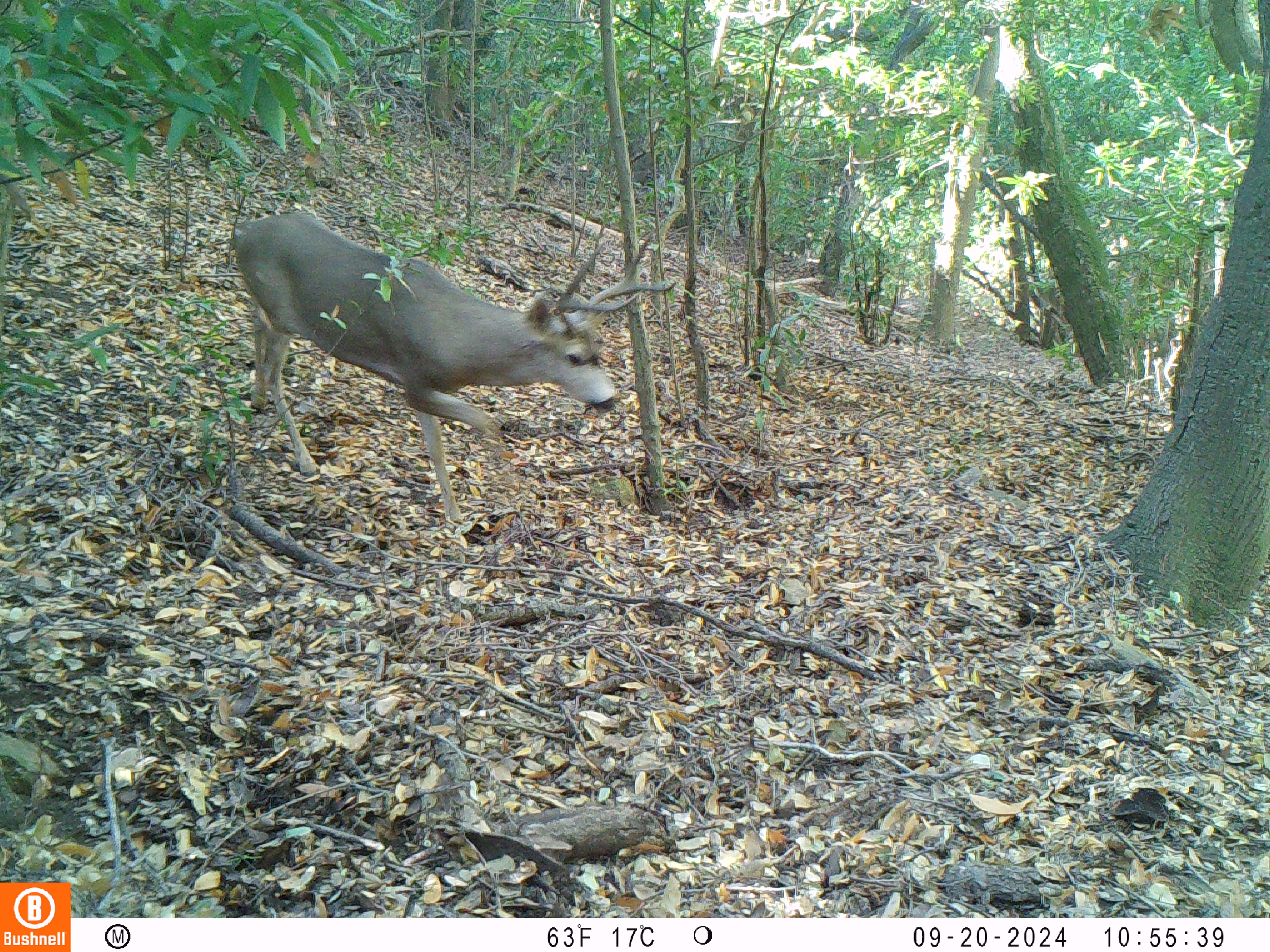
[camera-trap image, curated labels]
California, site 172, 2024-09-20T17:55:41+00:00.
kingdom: Animalia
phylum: Chordata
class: Mammalia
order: Artiodactyla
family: Cervidae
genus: Odocoileus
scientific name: Odocoileus hemionus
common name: mule deer